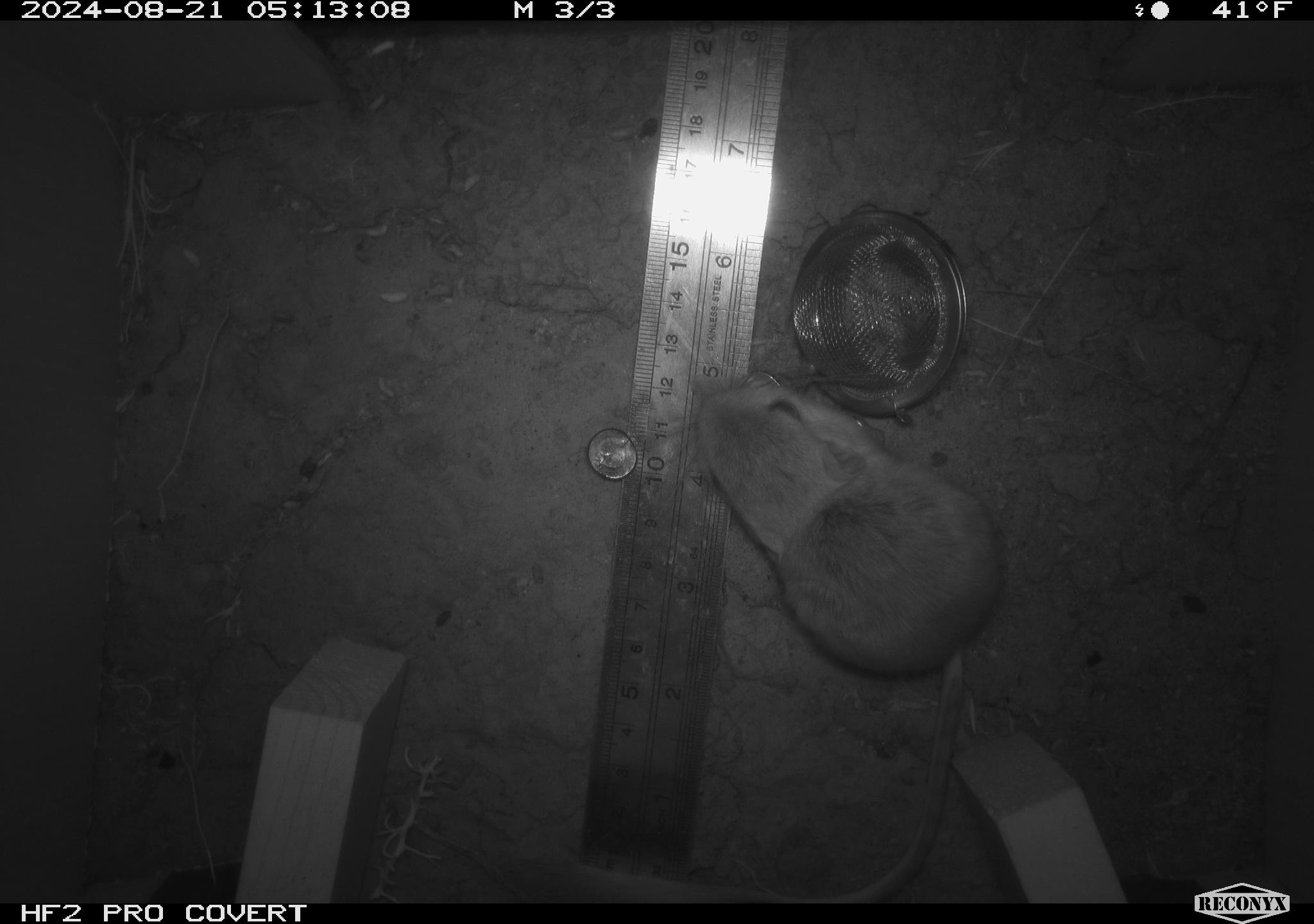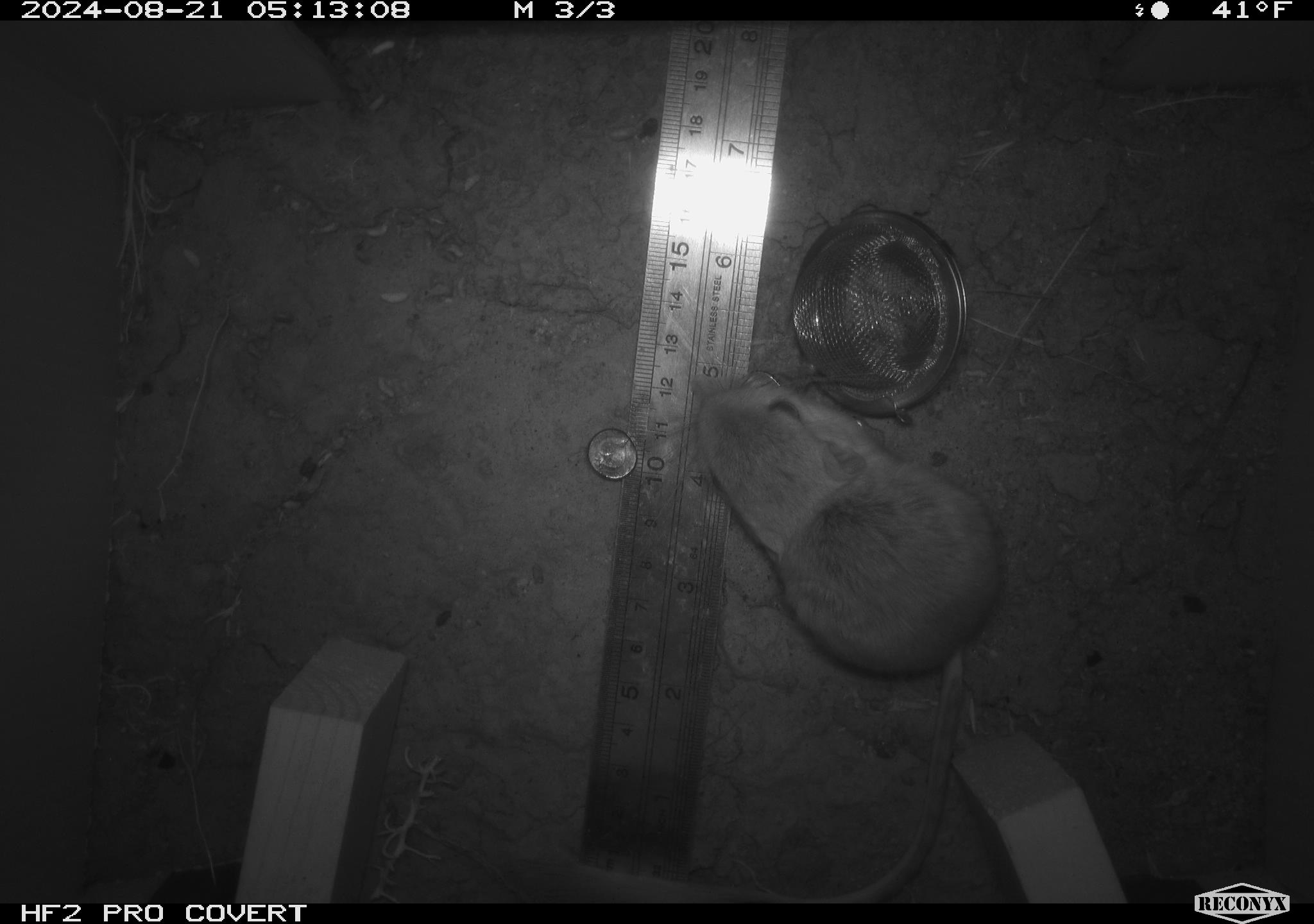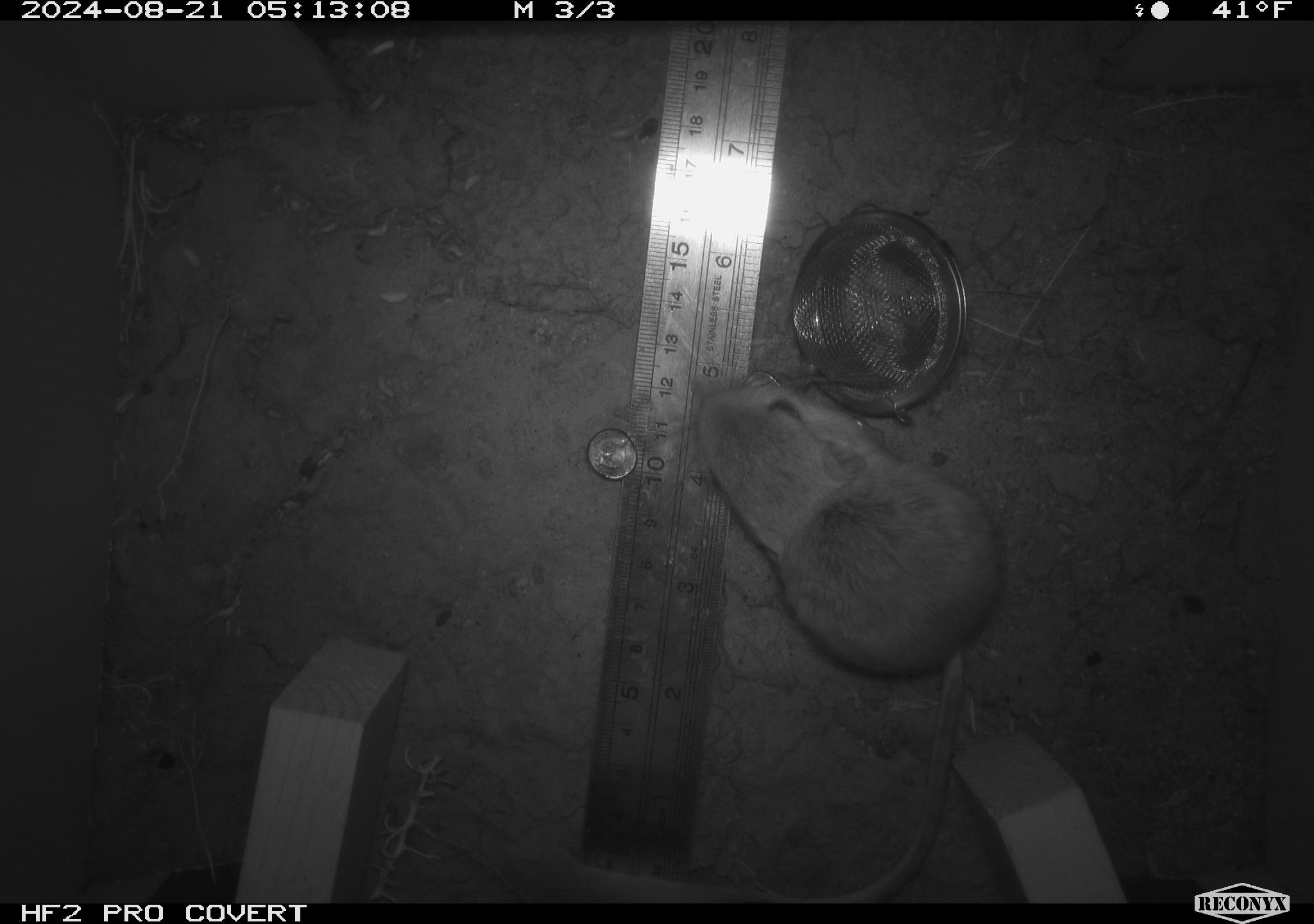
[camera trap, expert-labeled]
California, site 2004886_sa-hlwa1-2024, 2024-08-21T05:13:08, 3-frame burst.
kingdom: Animalia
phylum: Chordata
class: Mammalia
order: Rodentia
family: Heteromyidae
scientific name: Heteromyidae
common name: kangaroo rats and pocket mice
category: heteromyidae family